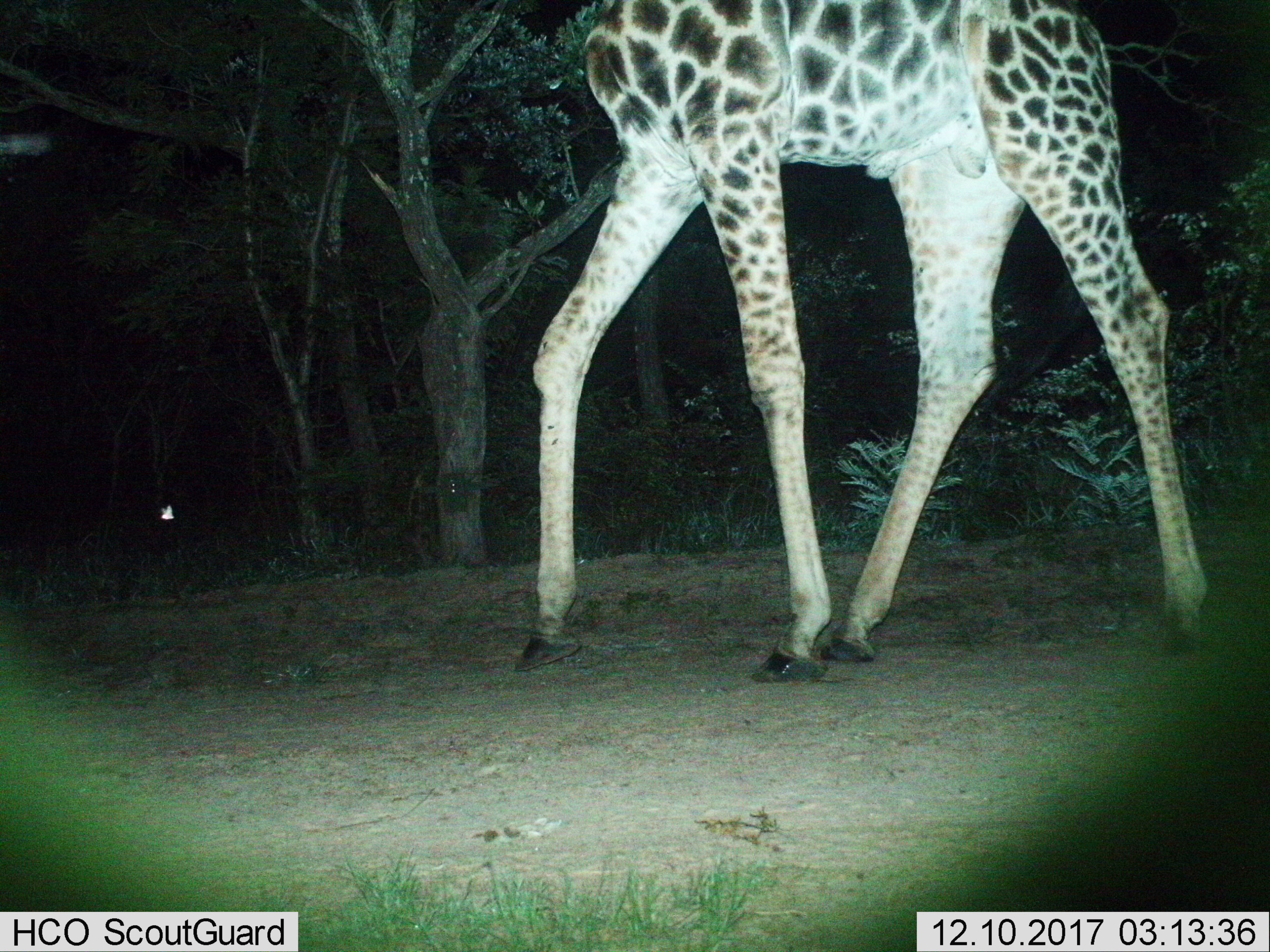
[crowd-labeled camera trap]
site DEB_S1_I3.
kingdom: Animalia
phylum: Chordata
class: Mammalia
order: Artiodactyla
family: Giraffidae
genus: Giraffa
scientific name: Giraffa camelopardalis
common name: giraffe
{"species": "giraffe (Giraffa camelopardalis)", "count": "1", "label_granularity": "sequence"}